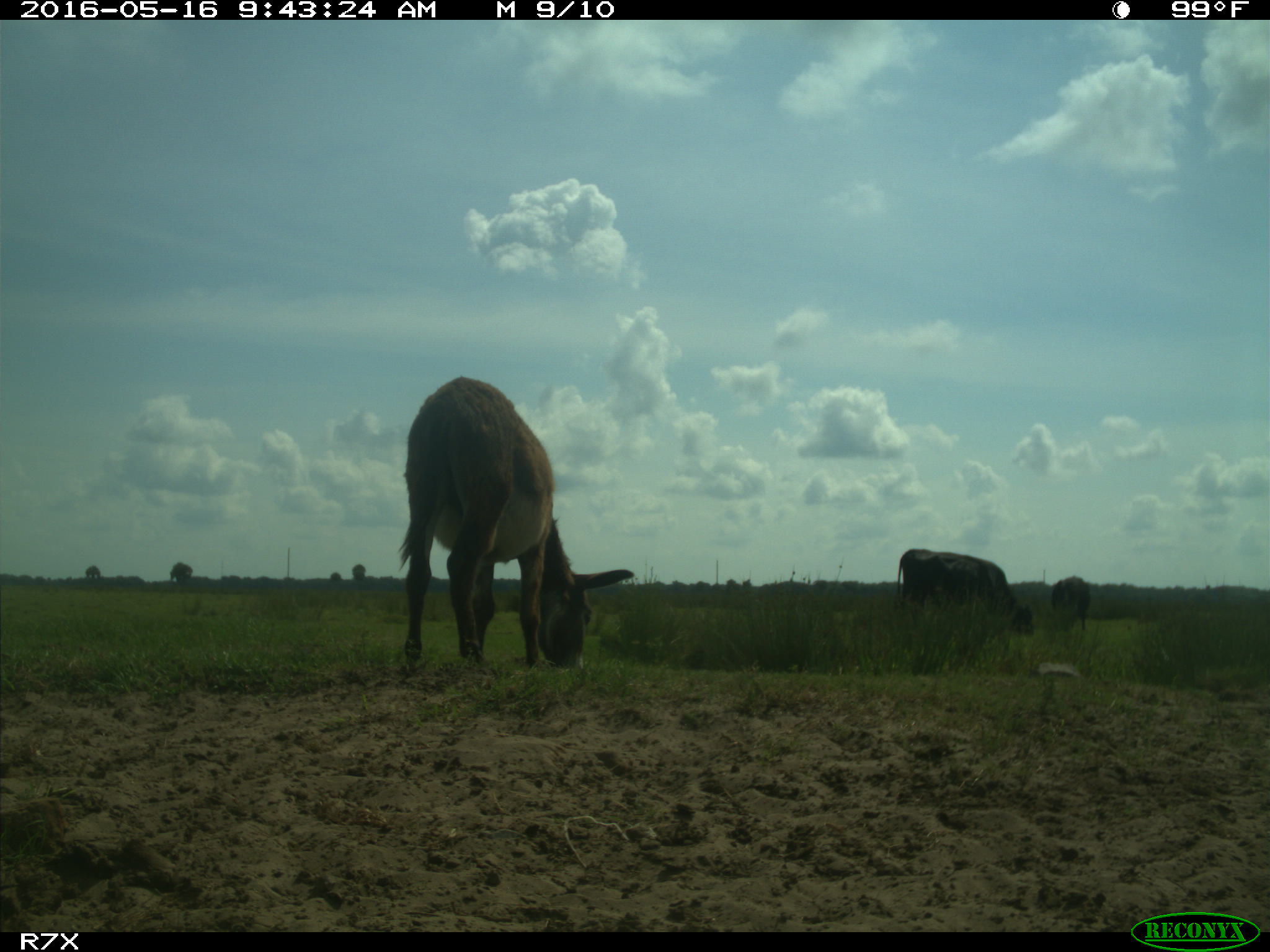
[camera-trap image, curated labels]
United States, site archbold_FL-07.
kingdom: Animalia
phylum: Chordata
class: Mammalia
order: Artiodactyla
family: Bovidae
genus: Bos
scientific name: Bos taurus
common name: domestic cow